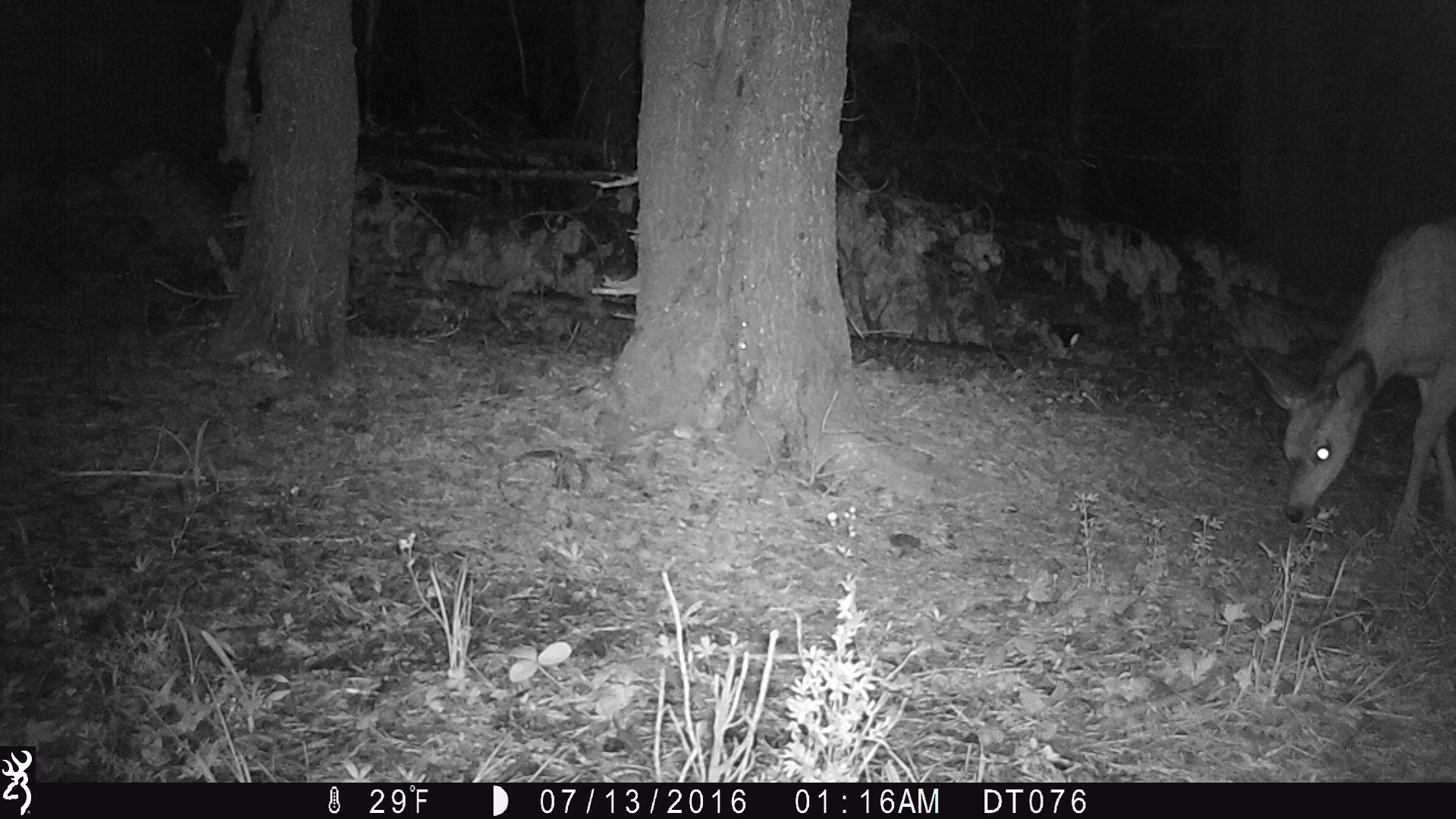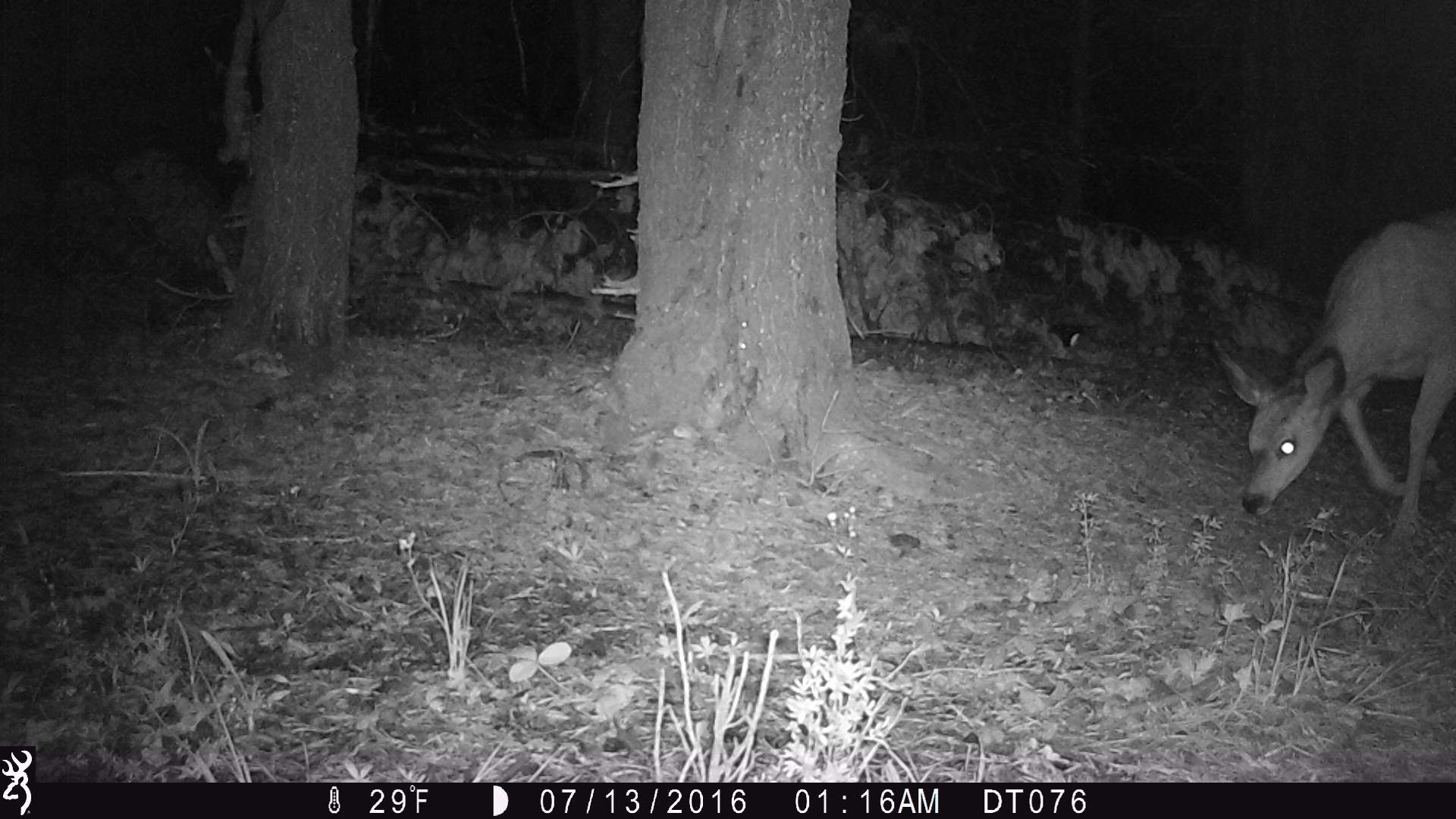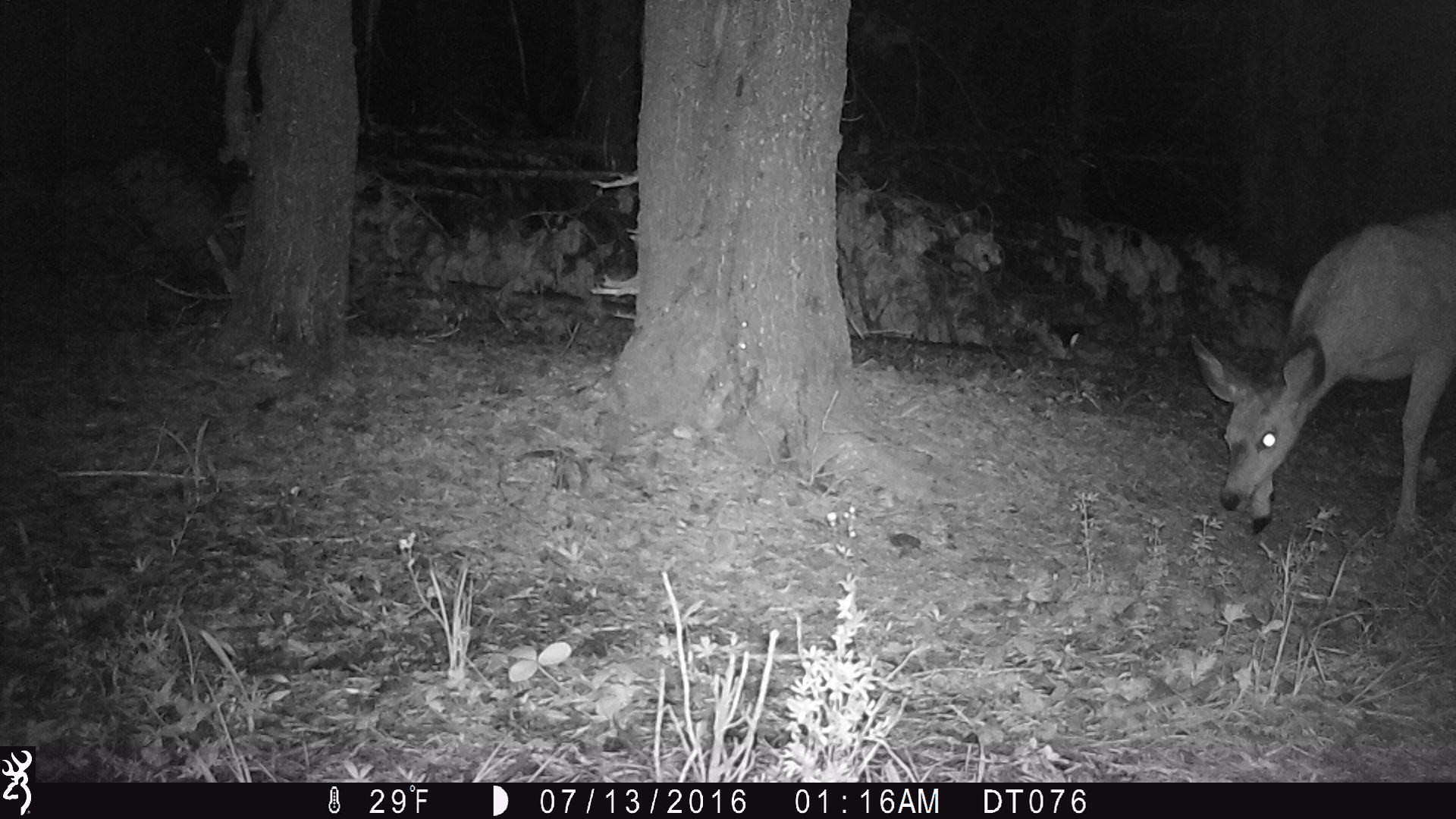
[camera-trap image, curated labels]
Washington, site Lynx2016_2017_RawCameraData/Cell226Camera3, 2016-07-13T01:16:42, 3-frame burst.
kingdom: Animalia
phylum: Chordata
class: Mammalia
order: Artiodactyla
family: Cervidae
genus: Odocoileus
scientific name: Odocoileus hemionus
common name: mule deer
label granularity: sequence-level